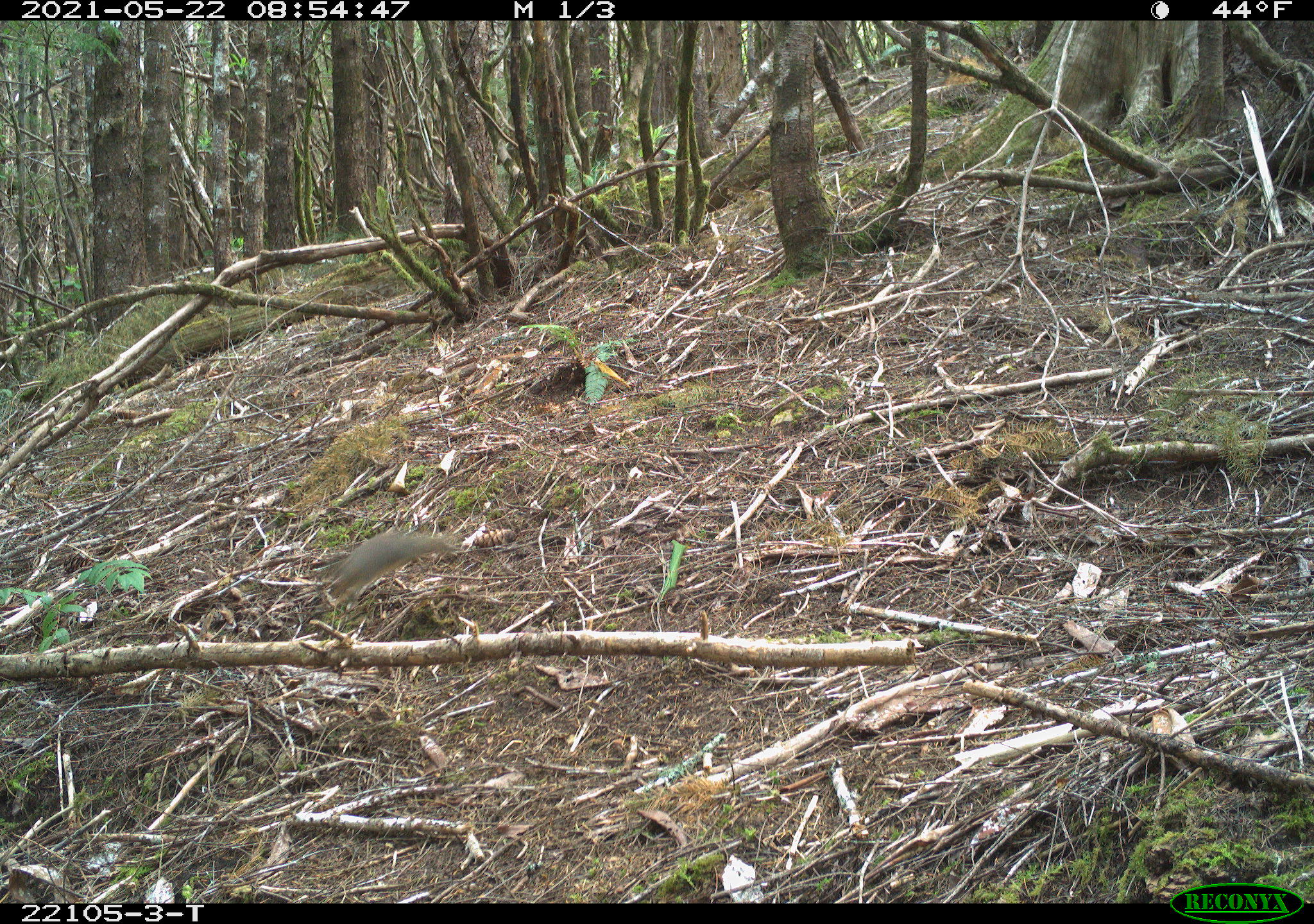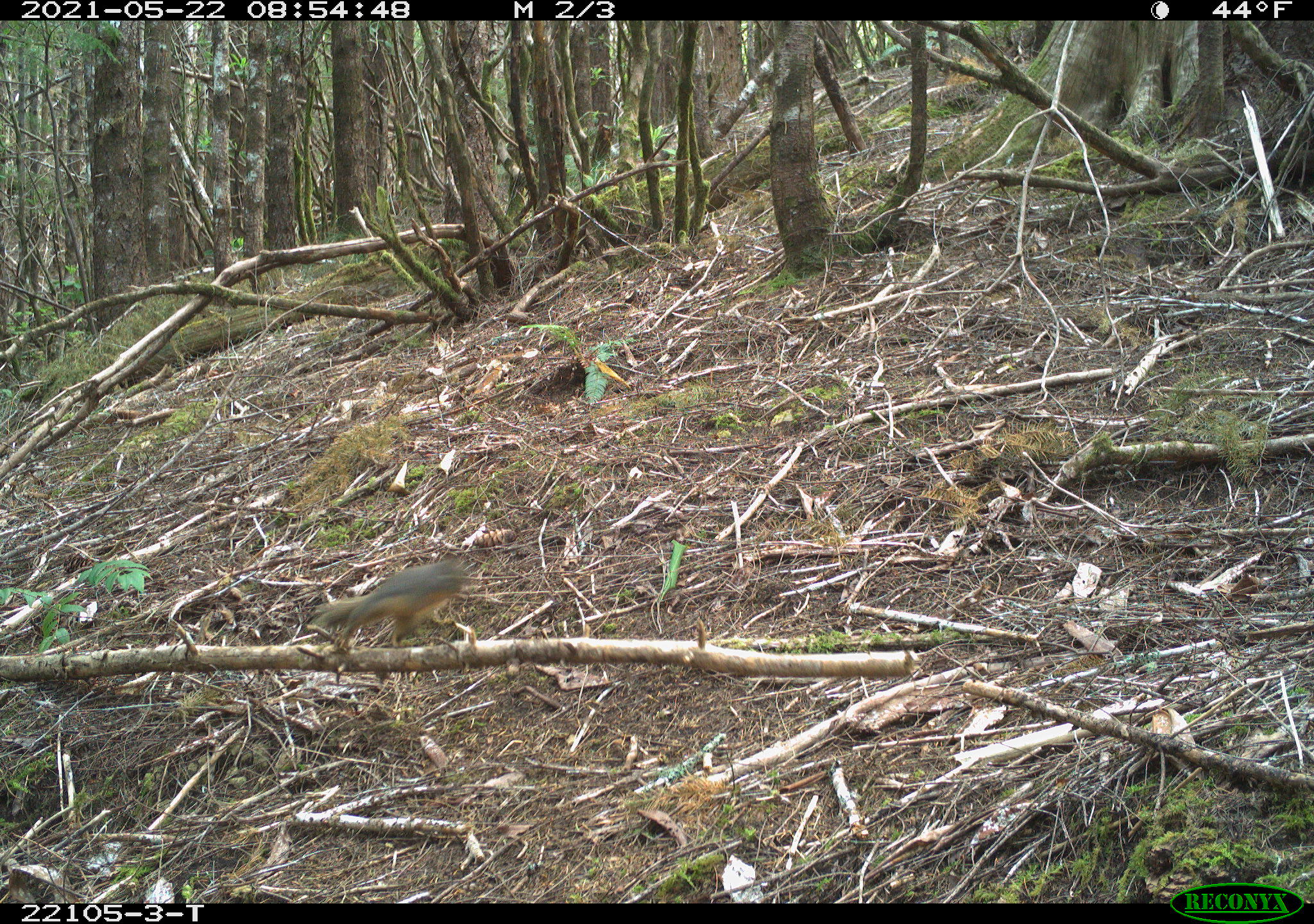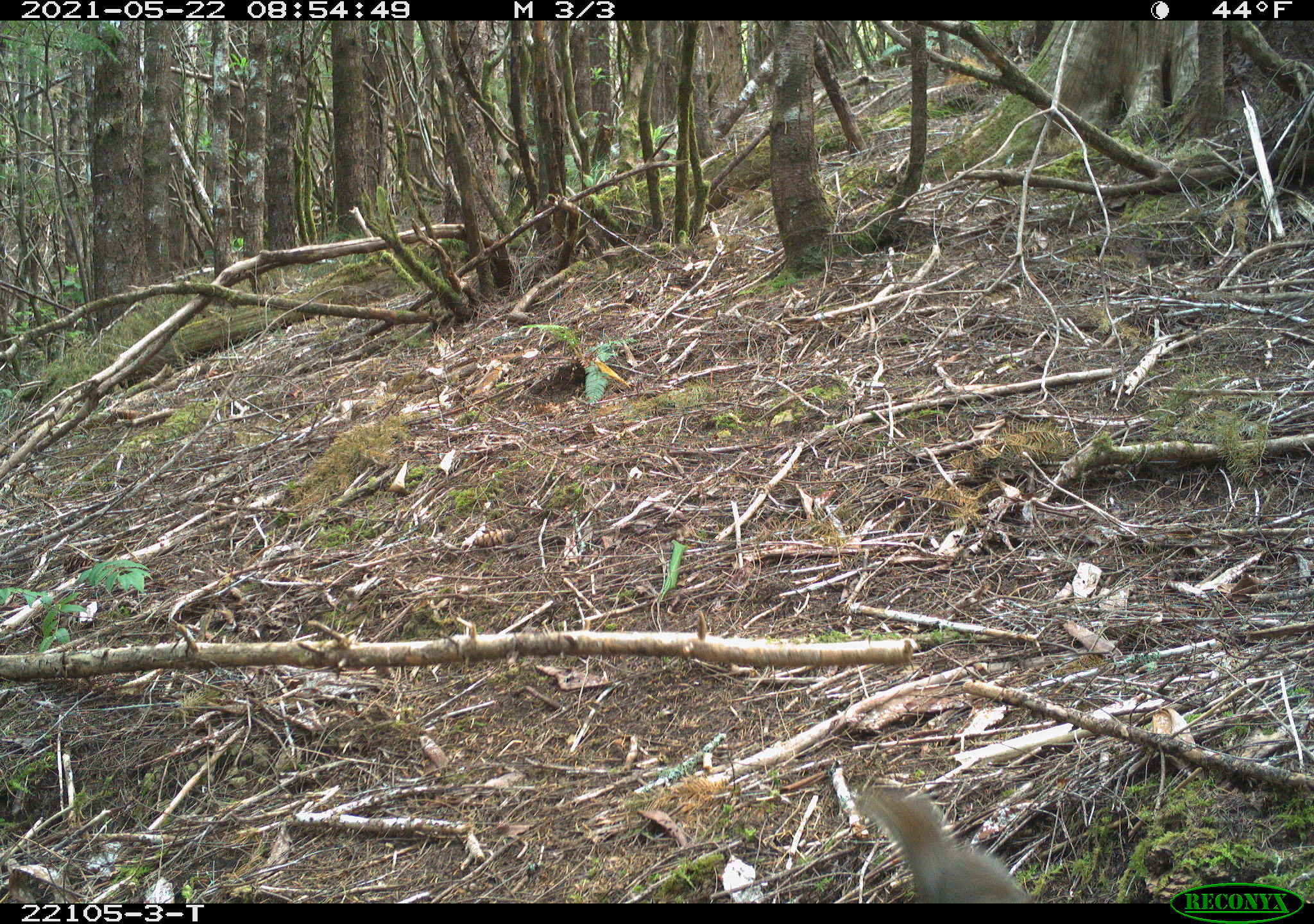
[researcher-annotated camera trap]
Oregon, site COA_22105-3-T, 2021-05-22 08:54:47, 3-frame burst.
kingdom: Animalia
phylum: Chordata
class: Mammalia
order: Rodentia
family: Sciuridae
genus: Tamiasciurus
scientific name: Tamiasciurus douglasii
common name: douglas squirrel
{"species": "douglas squirrel (Tamiasciurus douglasii)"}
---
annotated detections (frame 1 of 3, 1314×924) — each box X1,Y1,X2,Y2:
douglas squirrel: 288,490,483,630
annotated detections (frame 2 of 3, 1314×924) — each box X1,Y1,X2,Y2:
douglas squirrel: 288,524,512,680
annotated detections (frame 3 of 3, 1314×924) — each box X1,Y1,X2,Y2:
douglas squirrel: 832,764,1049,902